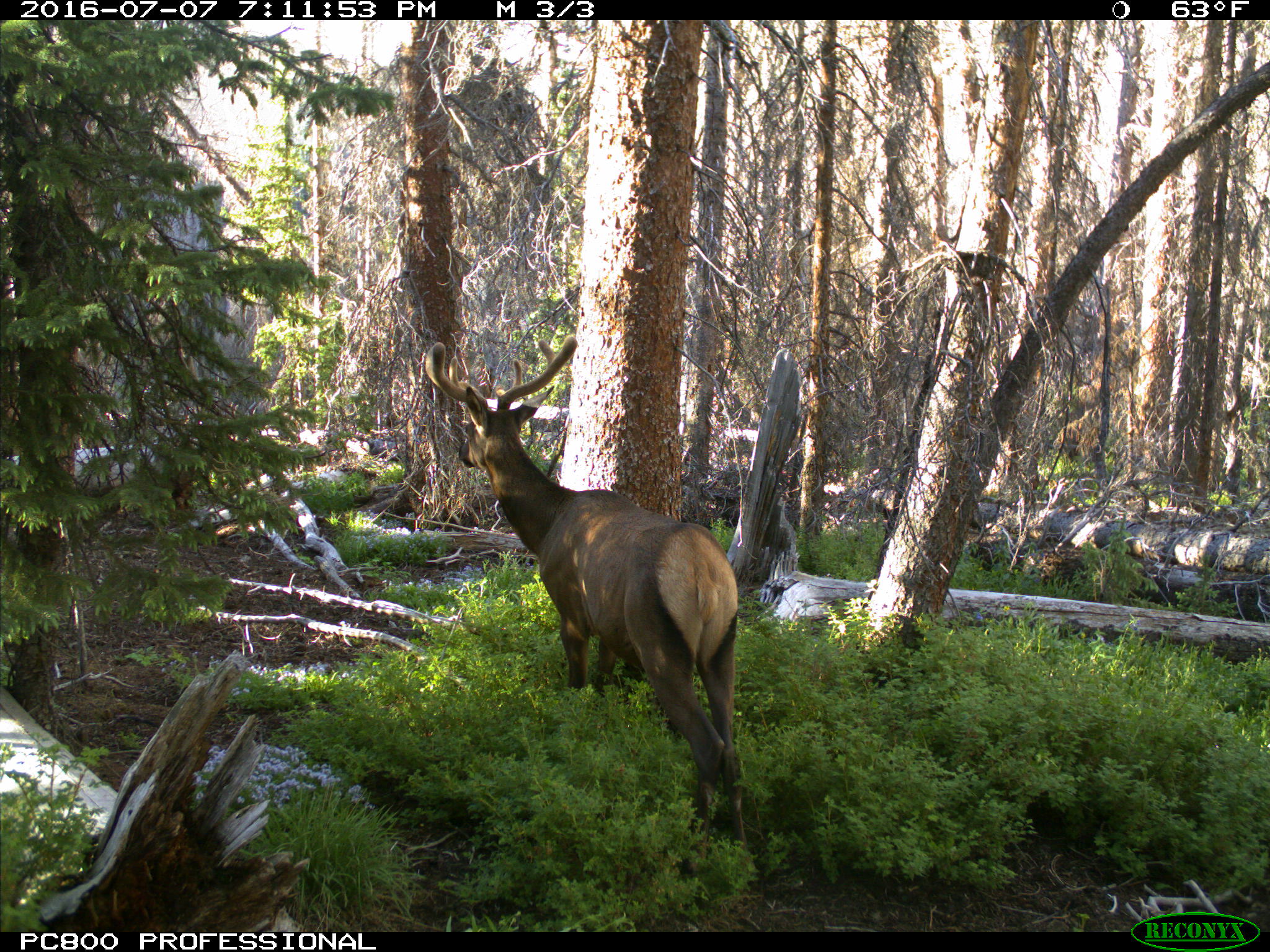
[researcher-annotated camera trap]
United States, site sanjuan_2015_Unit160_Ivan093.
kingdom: Animalia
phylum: Chordata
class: Mammalia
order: Artiodactyla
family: Cervidae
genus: Cervus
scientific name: Cervus elaphus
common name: red deer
Cervus elaphus (red deer).